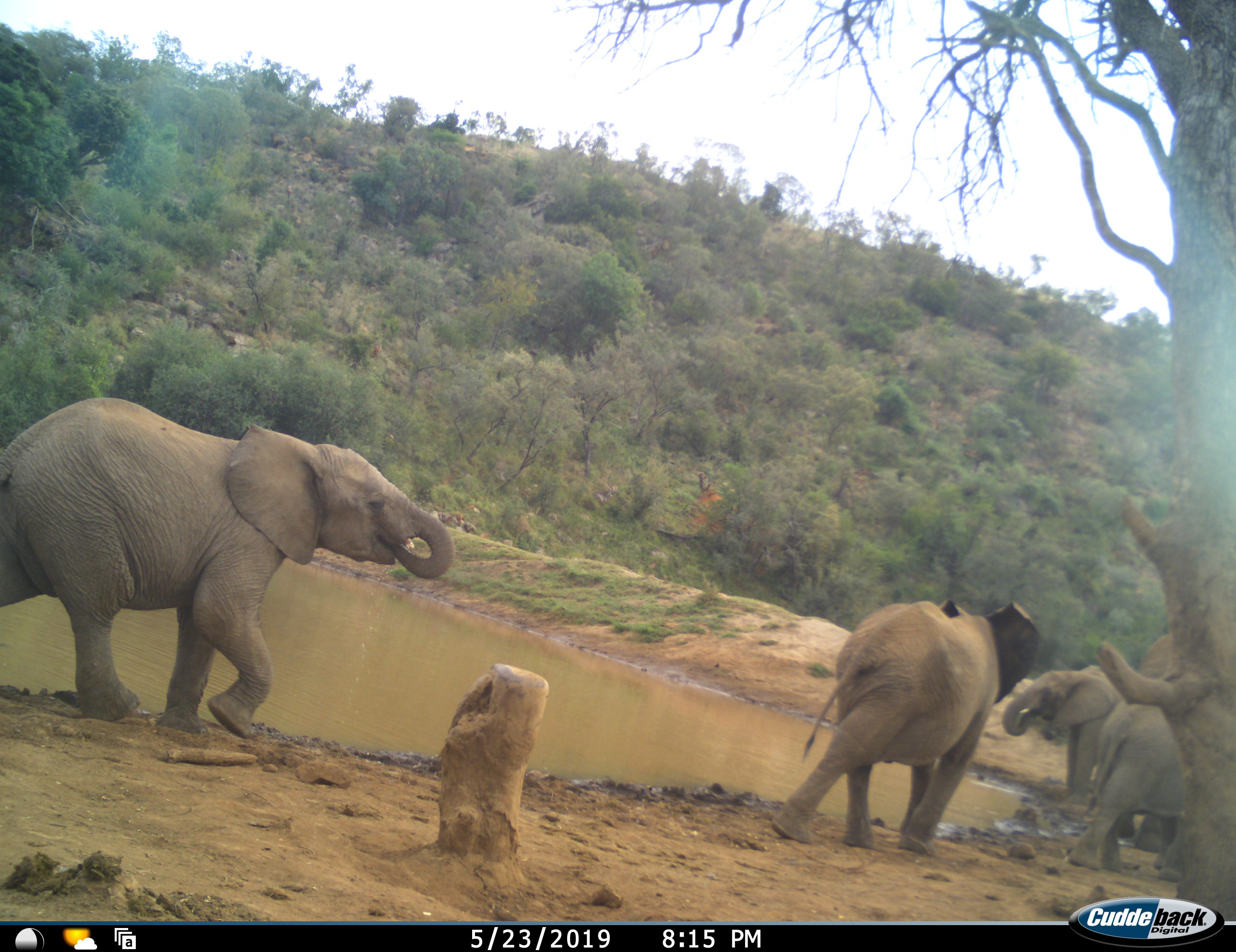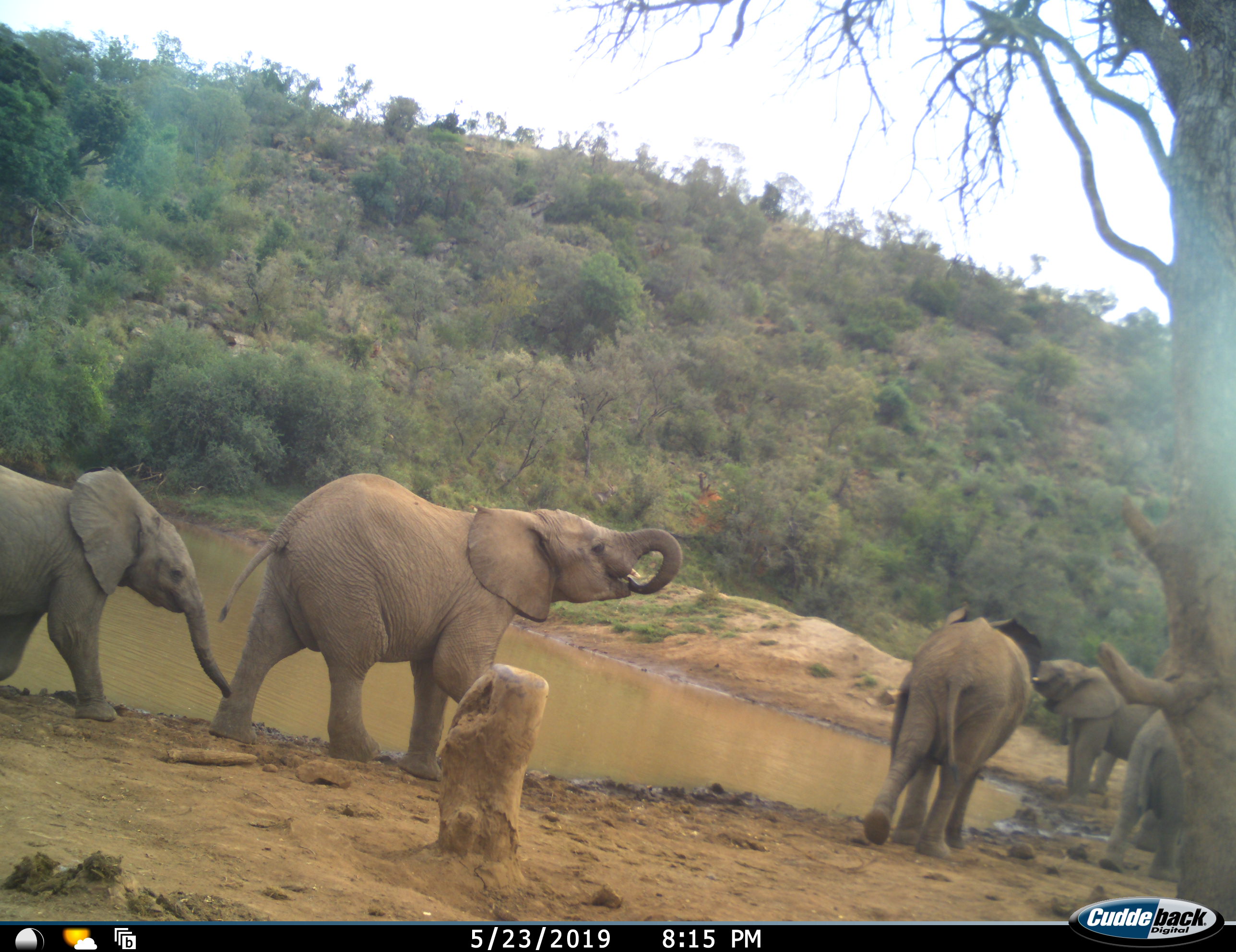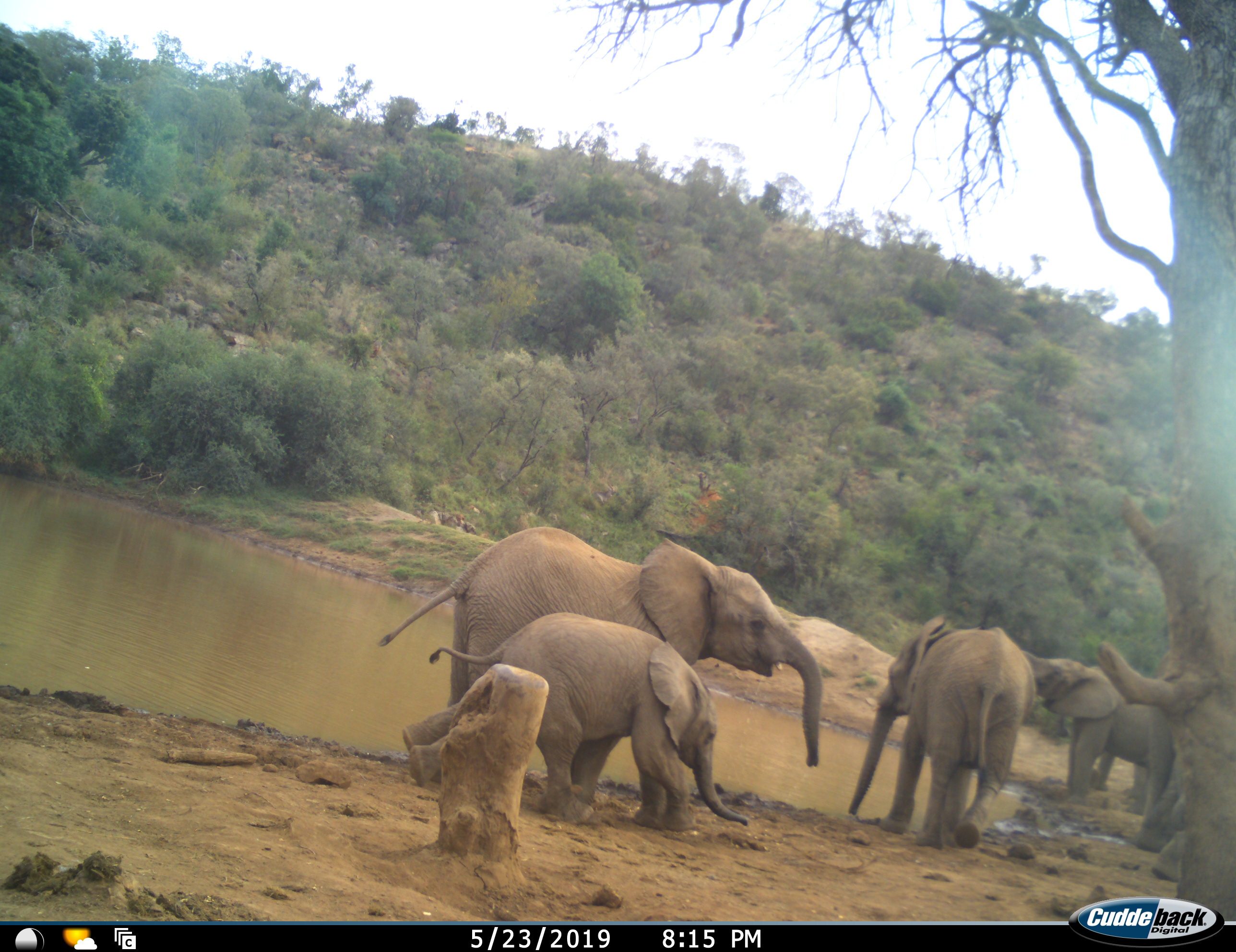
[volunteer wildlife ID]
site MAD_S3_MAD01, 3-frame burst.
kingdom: Animalia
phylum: Chordata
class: Mammalia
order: Proboscidea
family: Elephantidae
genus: Loxodonta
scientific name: Loxodonta africana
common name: african bush elephant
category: elephant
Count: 5.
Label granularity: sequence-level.